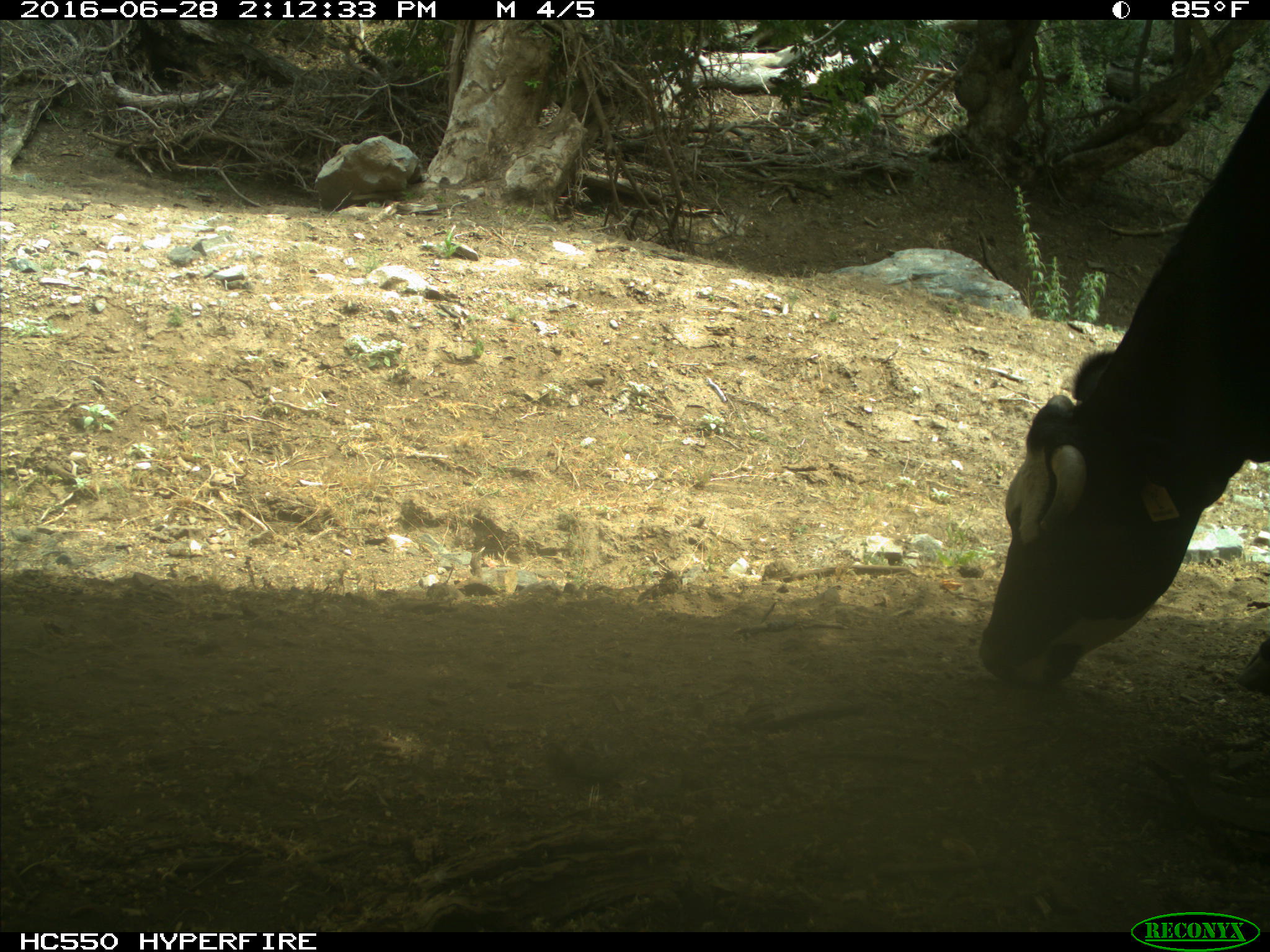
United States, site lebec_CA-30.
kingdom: Animalia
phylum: Chordata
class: Mammalia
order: Artiodactyla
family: Bovidae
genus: Bos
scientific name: Bos taurus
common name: domestic cow